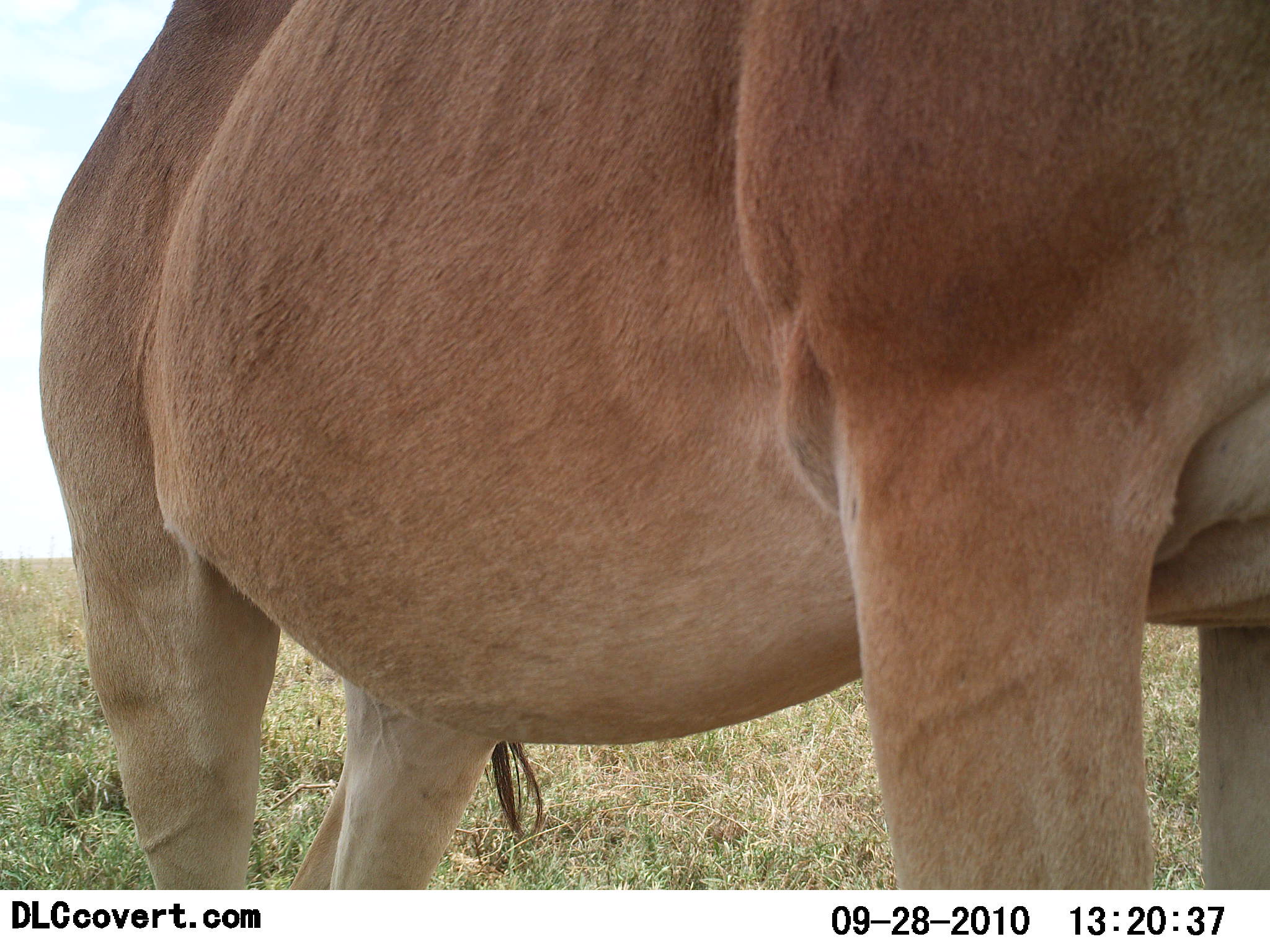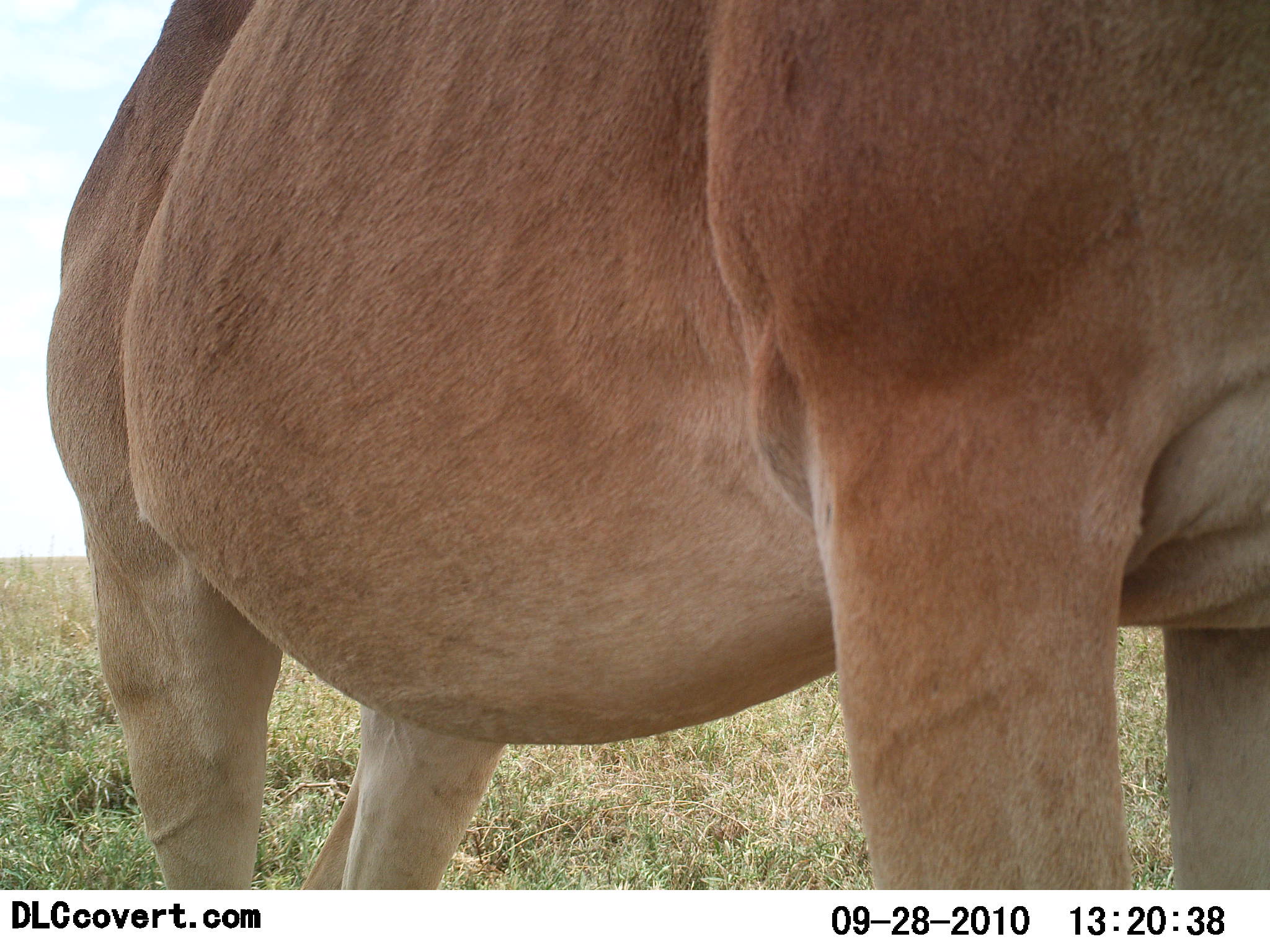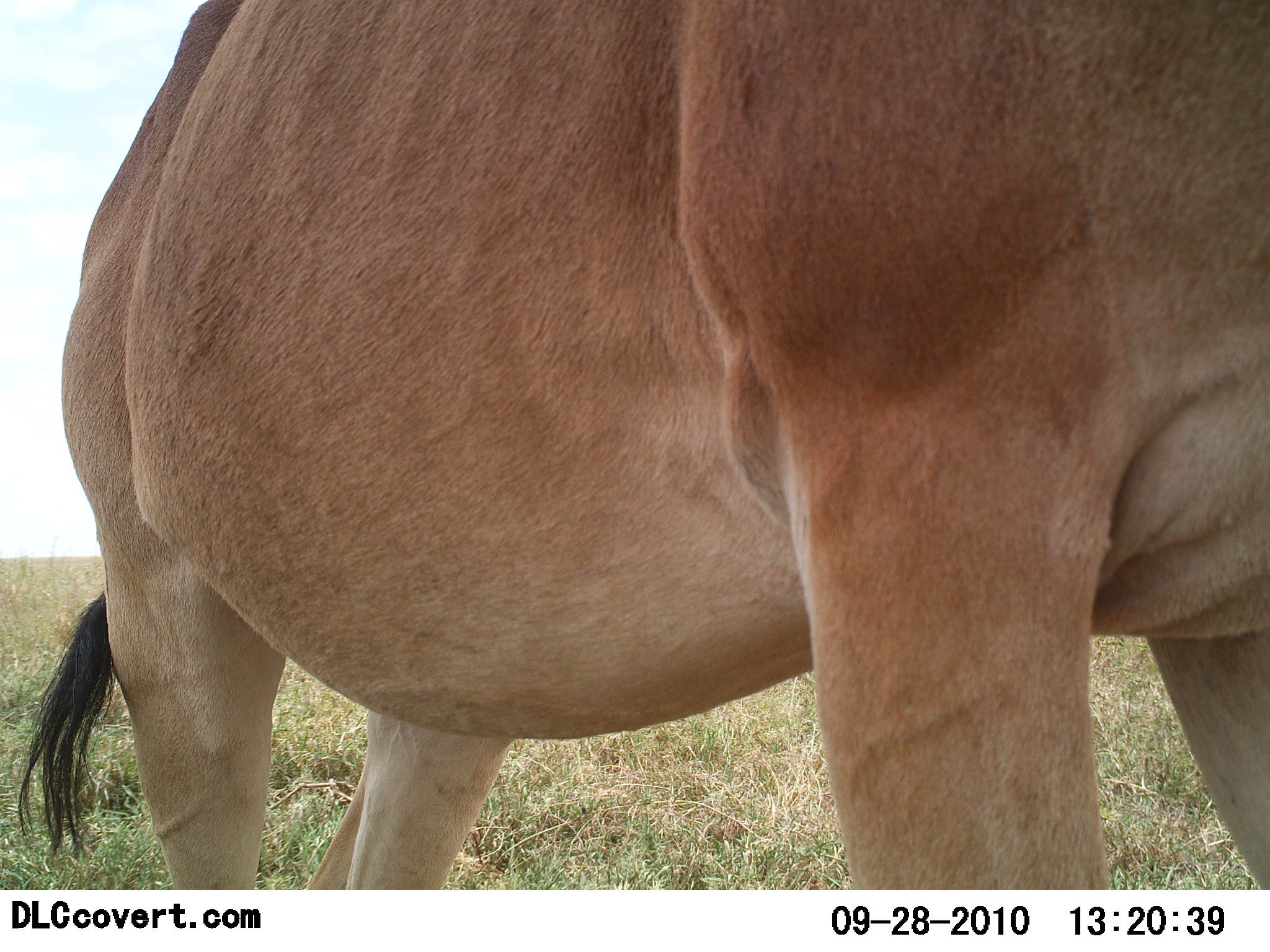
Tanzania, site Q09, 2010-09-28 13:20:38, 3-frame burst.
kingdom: Animalia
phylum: Chordata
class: Mammalia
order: Artiodactyla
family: Bovidae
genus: Alcelaphus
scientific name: Alcelaphus buselaphus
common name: hartebeest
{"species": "hartebeest (Alcelaphus buselaphus)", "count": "1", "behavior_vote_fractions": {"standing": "100%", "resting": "0%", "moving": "0%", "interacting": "0%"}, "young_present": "0%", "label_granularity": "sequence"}